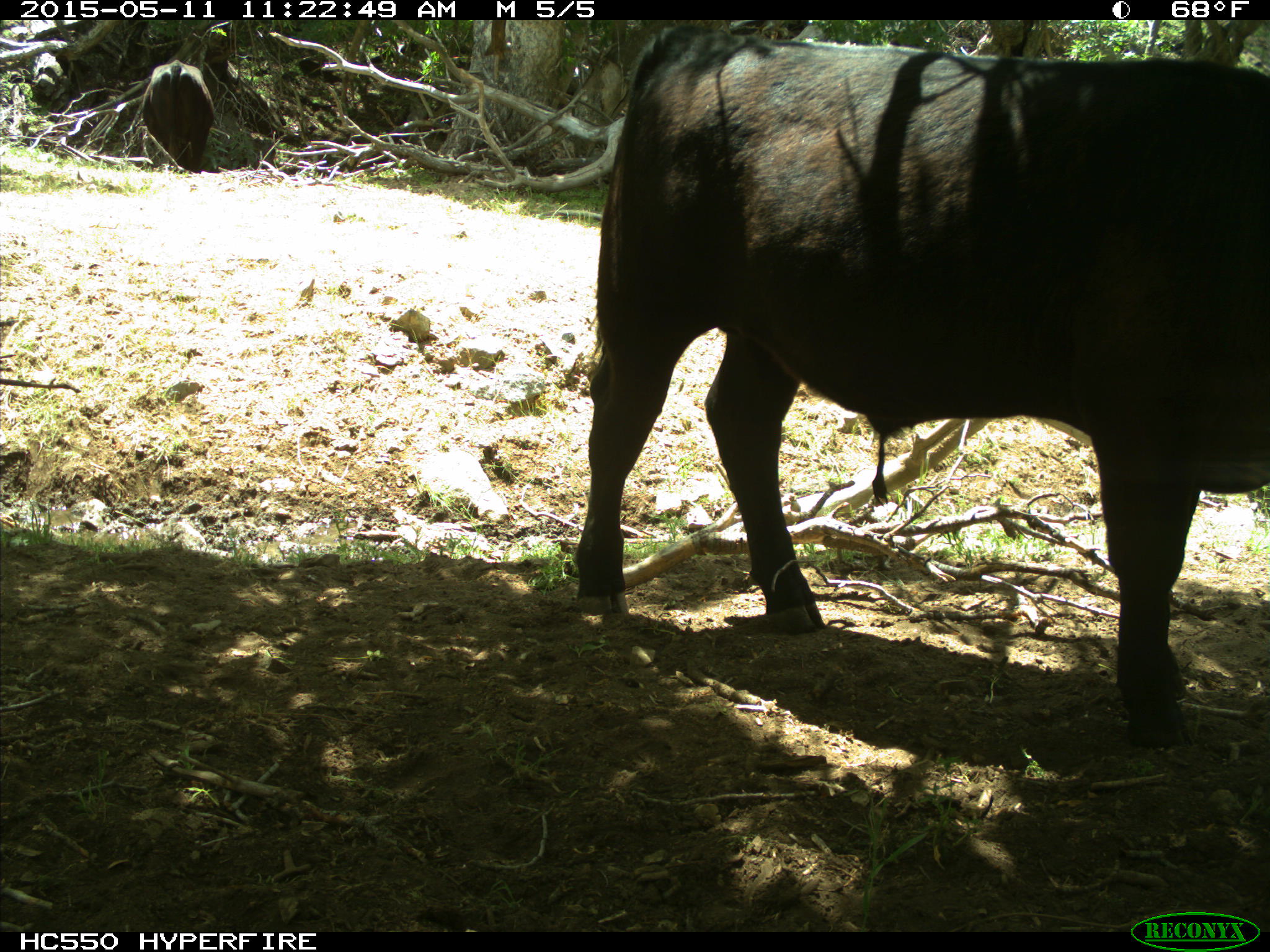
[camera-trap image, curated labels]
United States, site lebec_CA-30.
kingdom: Animalia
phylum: Chordata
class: Mammalia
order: Artiodactyla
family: Bovidae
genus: Bos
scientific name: Bos taurus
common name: domestic cow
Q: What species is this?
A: Bos taurus (domestic cow).